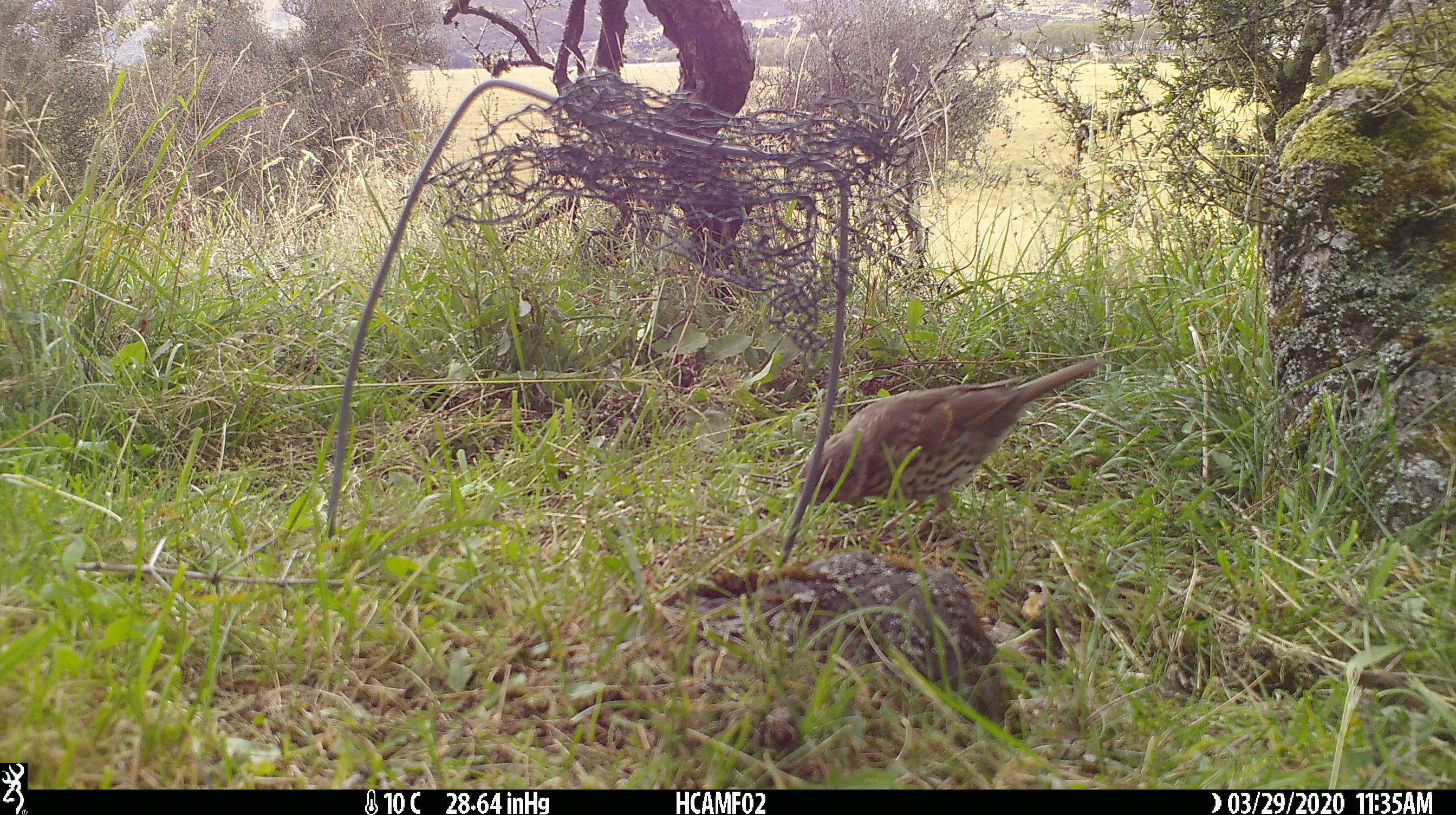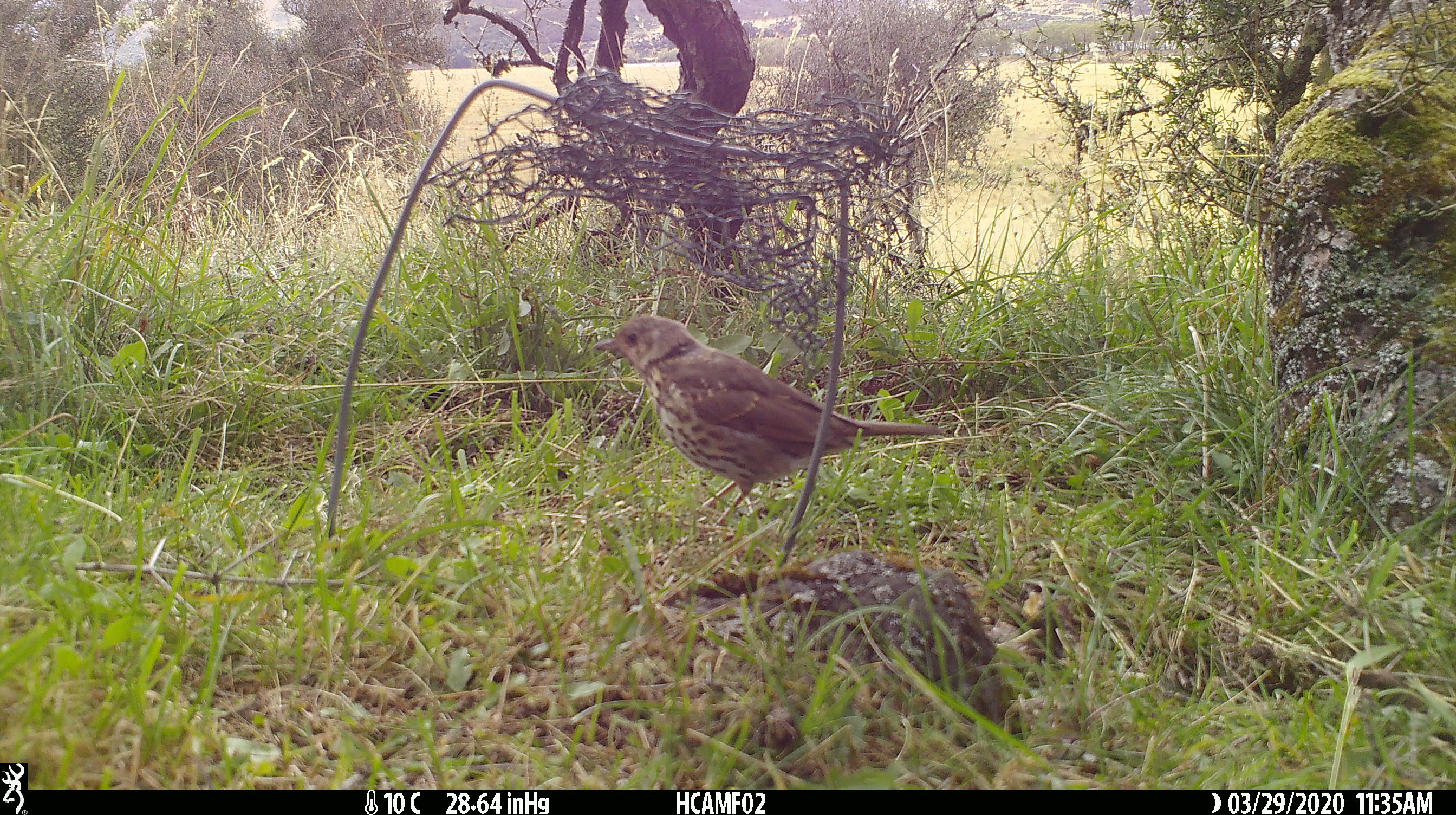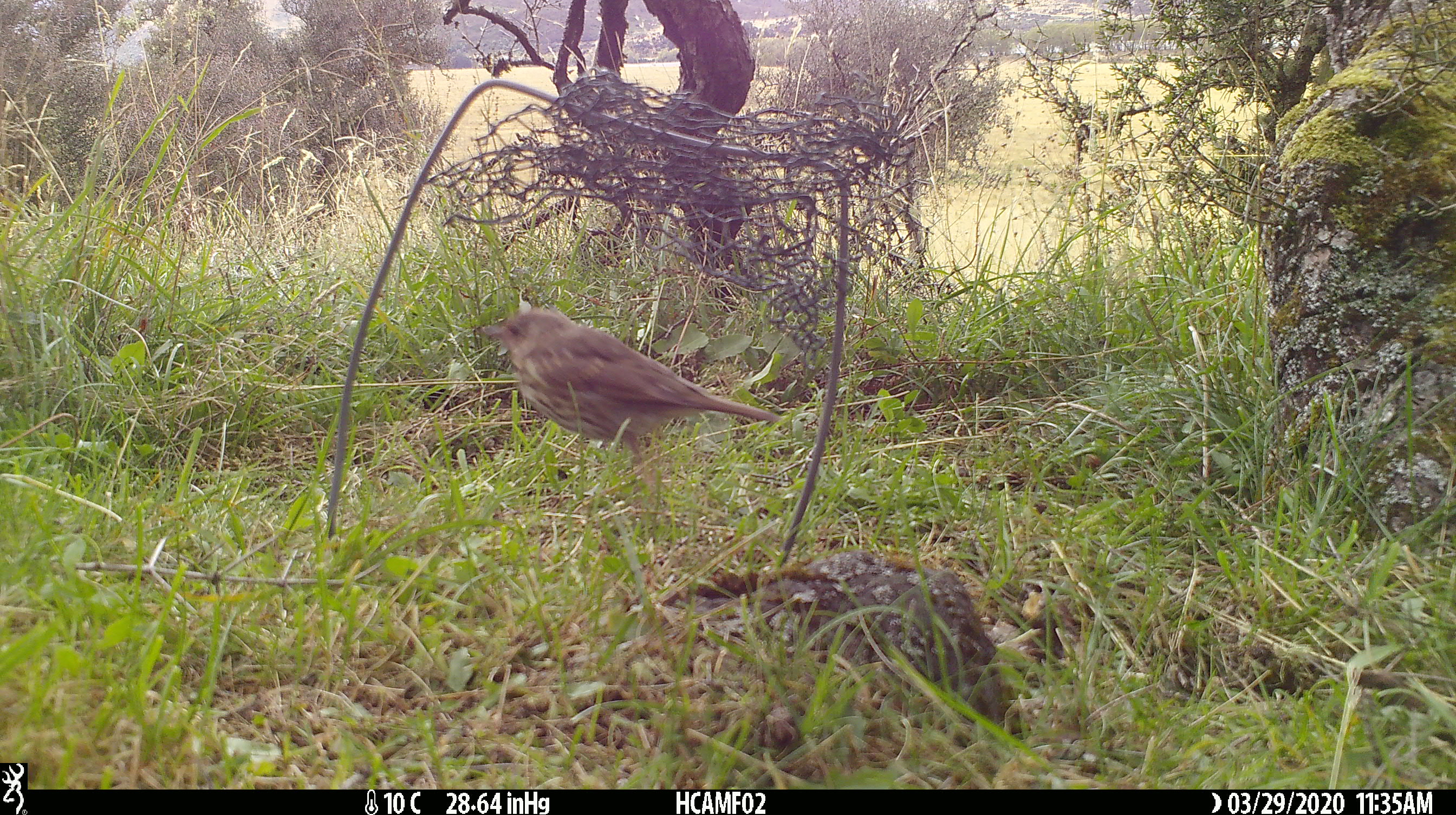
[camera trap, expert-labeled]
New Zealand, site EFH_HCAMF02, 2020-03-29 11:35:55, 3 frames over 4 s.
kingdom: Animalia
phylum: Chordata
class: Aves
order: Passeriformes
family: Turdidae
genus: Turdus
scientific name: Turdus philomelos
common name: song thrush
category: thrush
Thrush (song thrush) (Turdus philomelos).